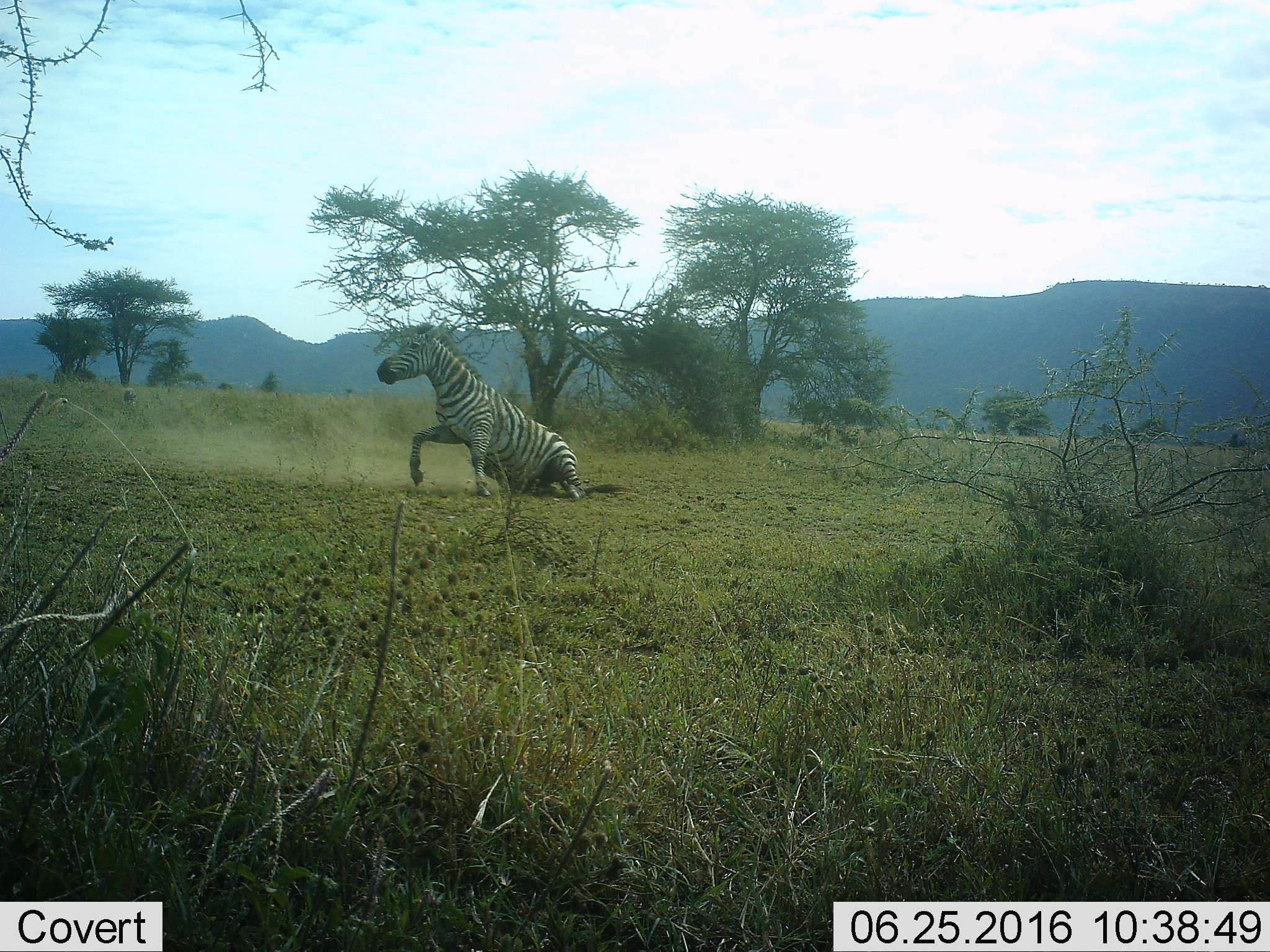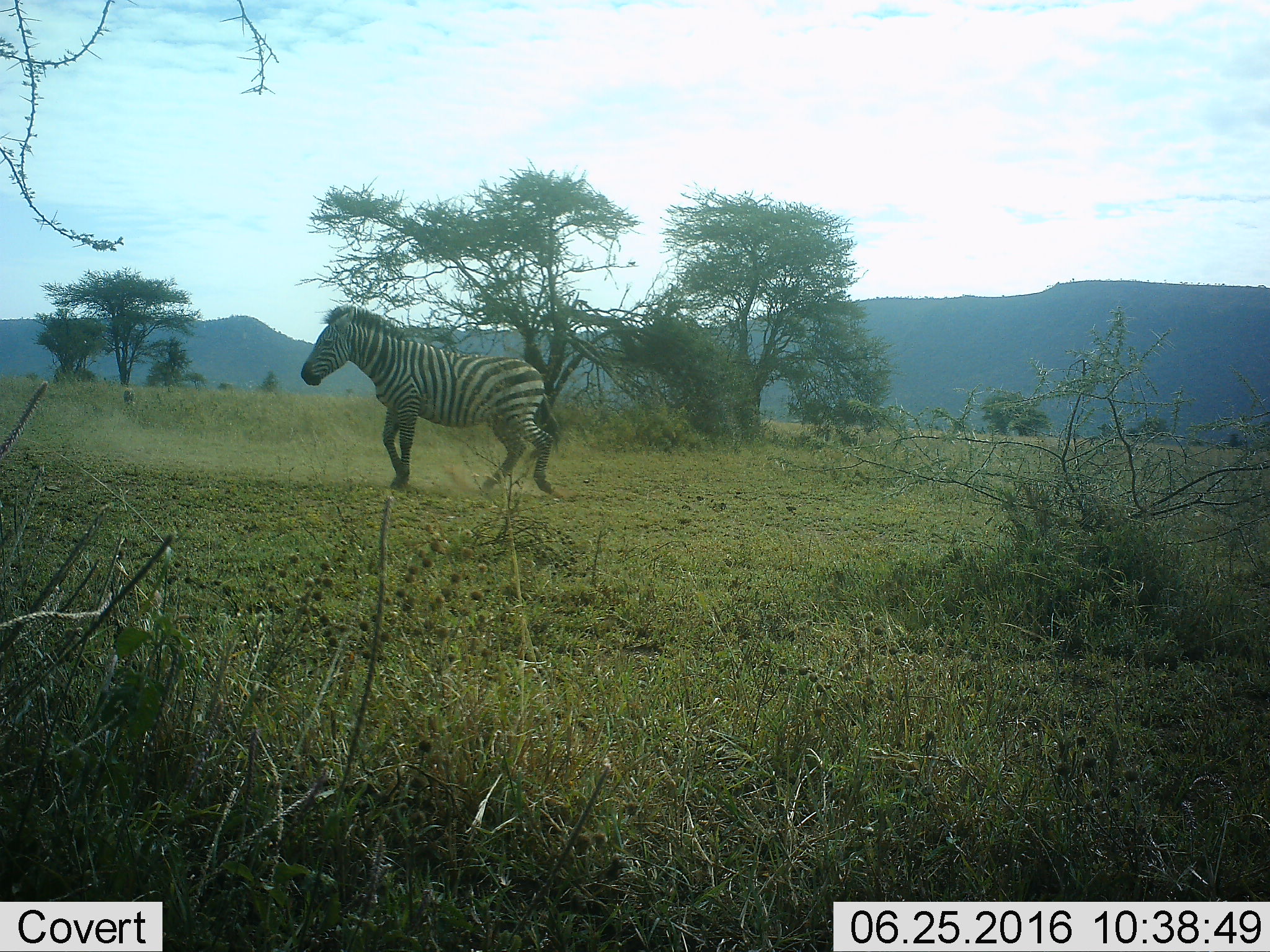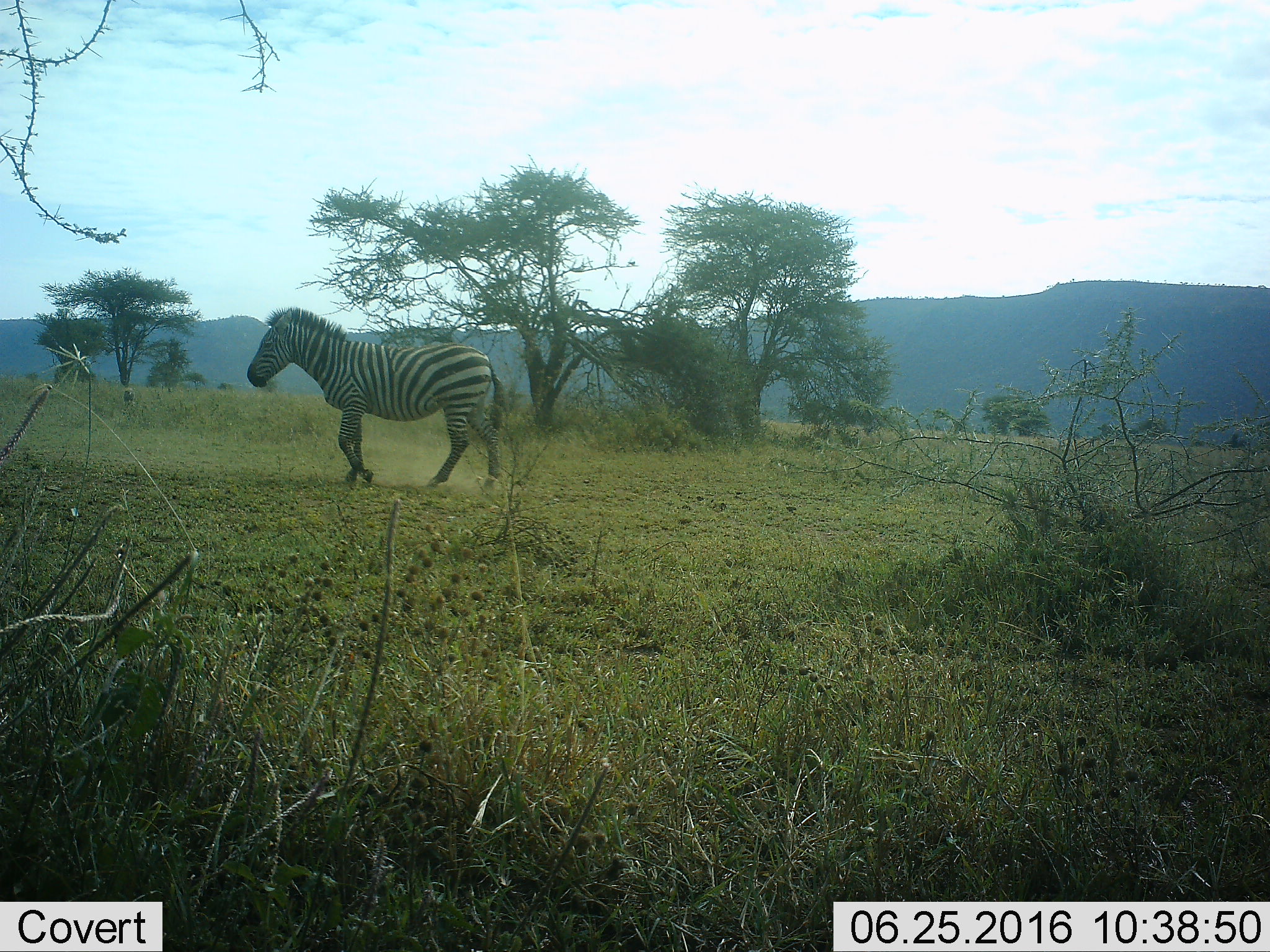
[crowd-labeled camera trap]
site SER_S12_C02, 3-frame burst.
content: unidentified animal